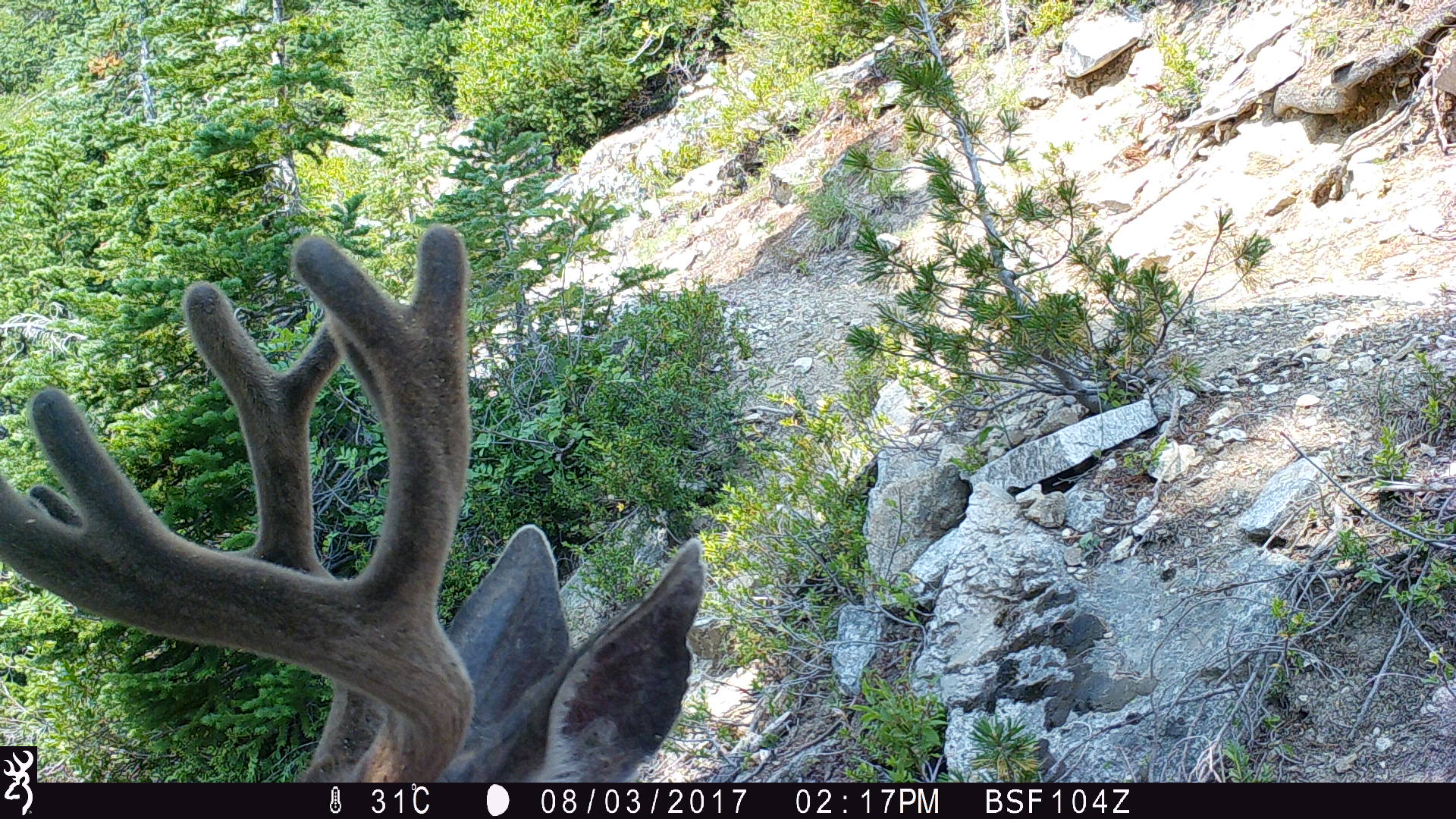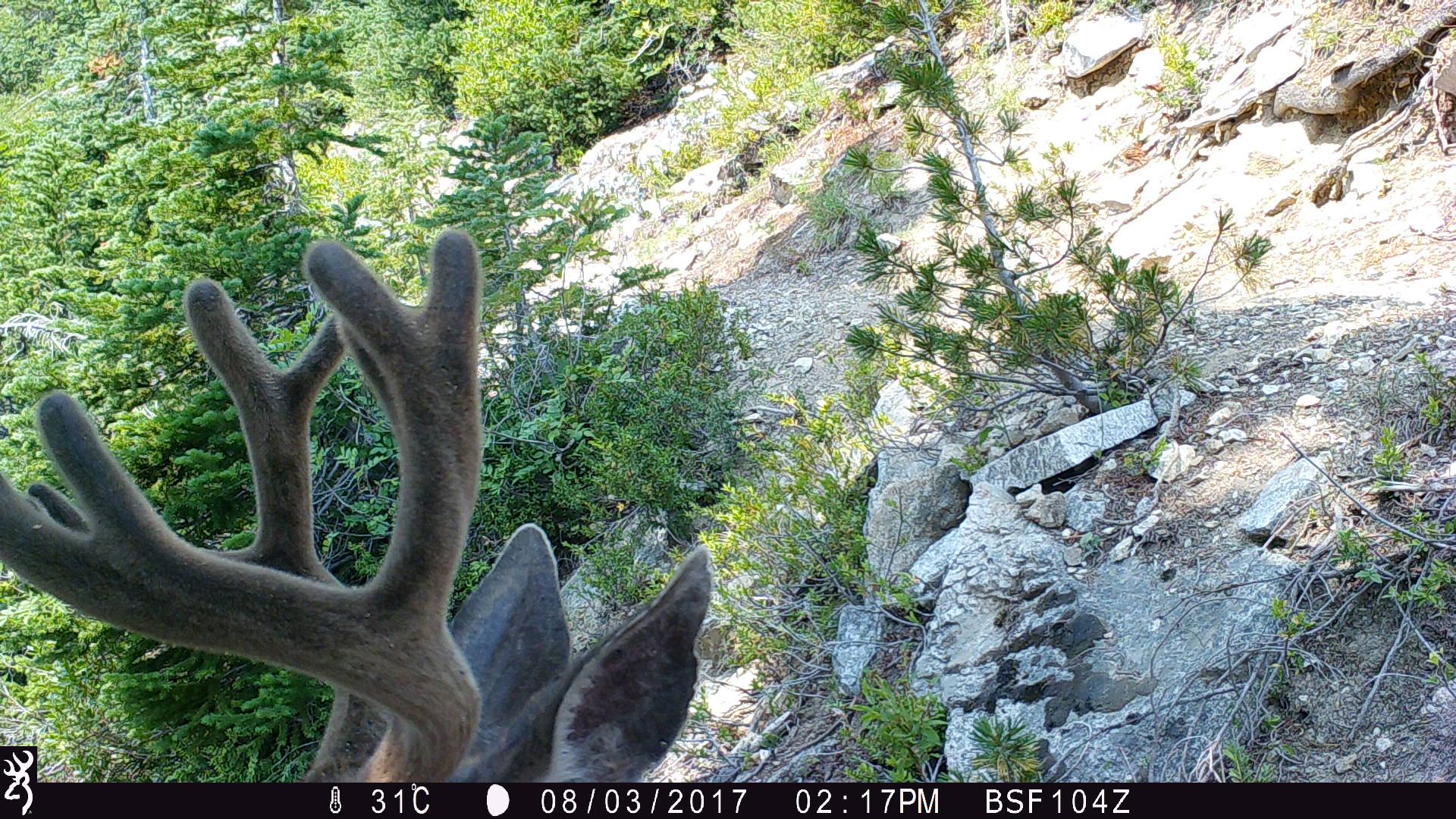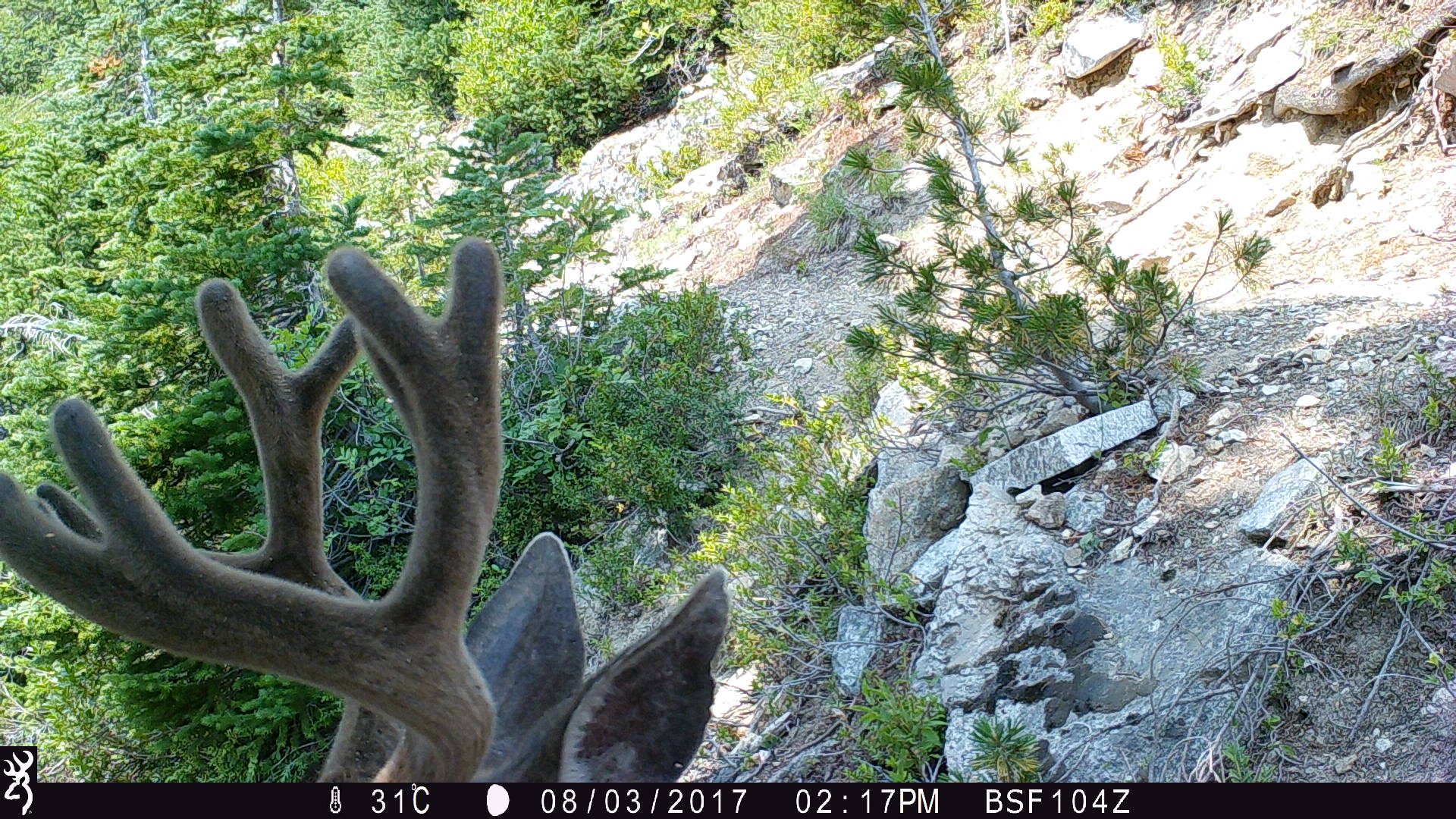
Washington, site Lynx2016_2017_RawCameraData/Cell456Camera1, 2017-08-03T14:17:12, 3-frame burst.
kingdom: Animalia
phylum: Chordata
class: Mammalia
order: Artiodactyla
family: Cervidae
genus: Odocoileus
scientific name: Odocoileus hemionus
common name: mule deer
Odocoileus hemionus (mule deer). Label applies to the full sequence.